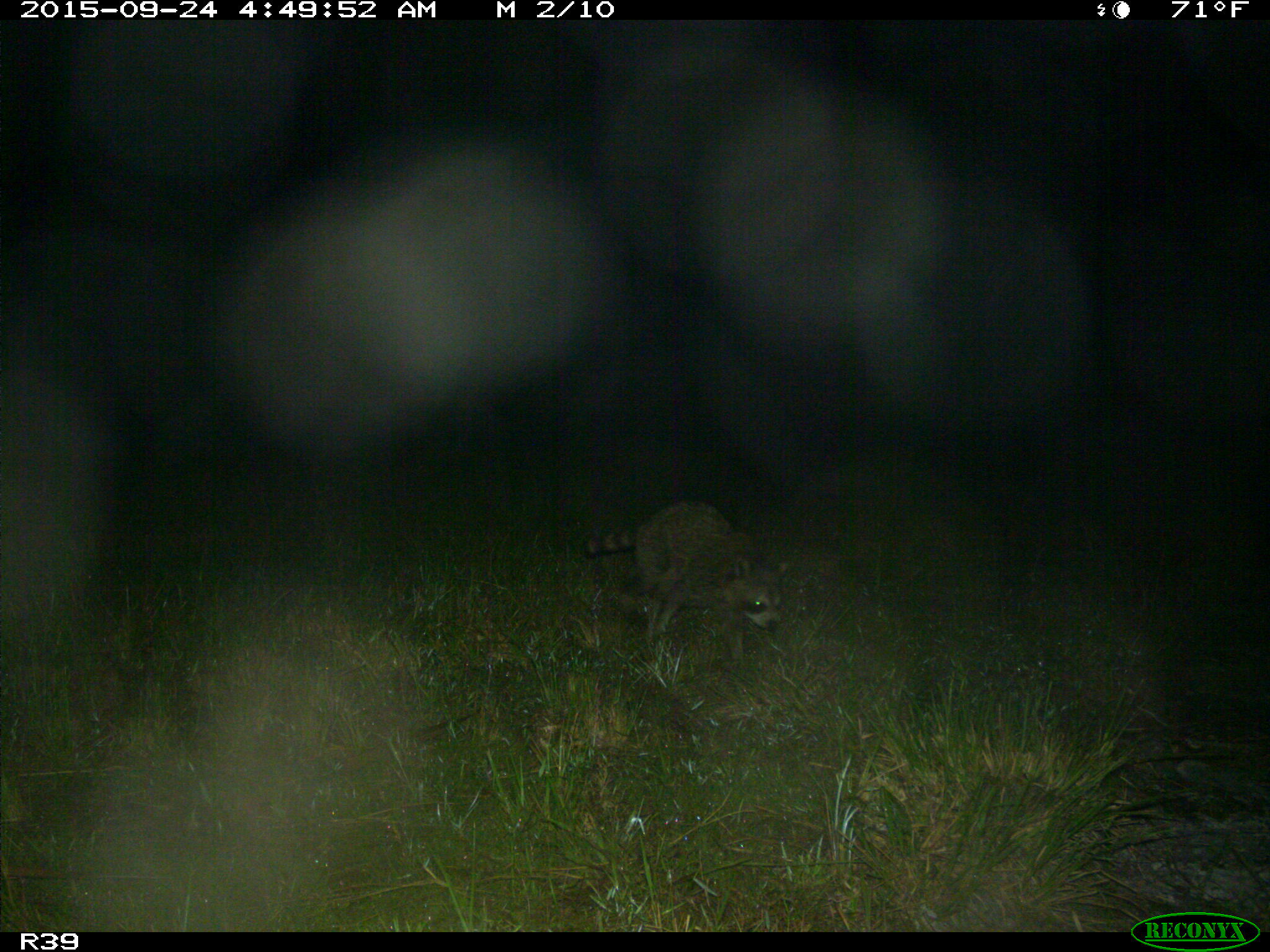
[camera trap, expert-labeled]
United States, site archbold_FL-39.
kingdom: Animalia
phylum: Chordata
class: Mammalia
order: Carnivora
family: Procyonidae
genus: Procyon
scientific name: Procyon lotor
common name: common raccoon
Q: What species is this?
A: Procyon lotor (common raccoon).